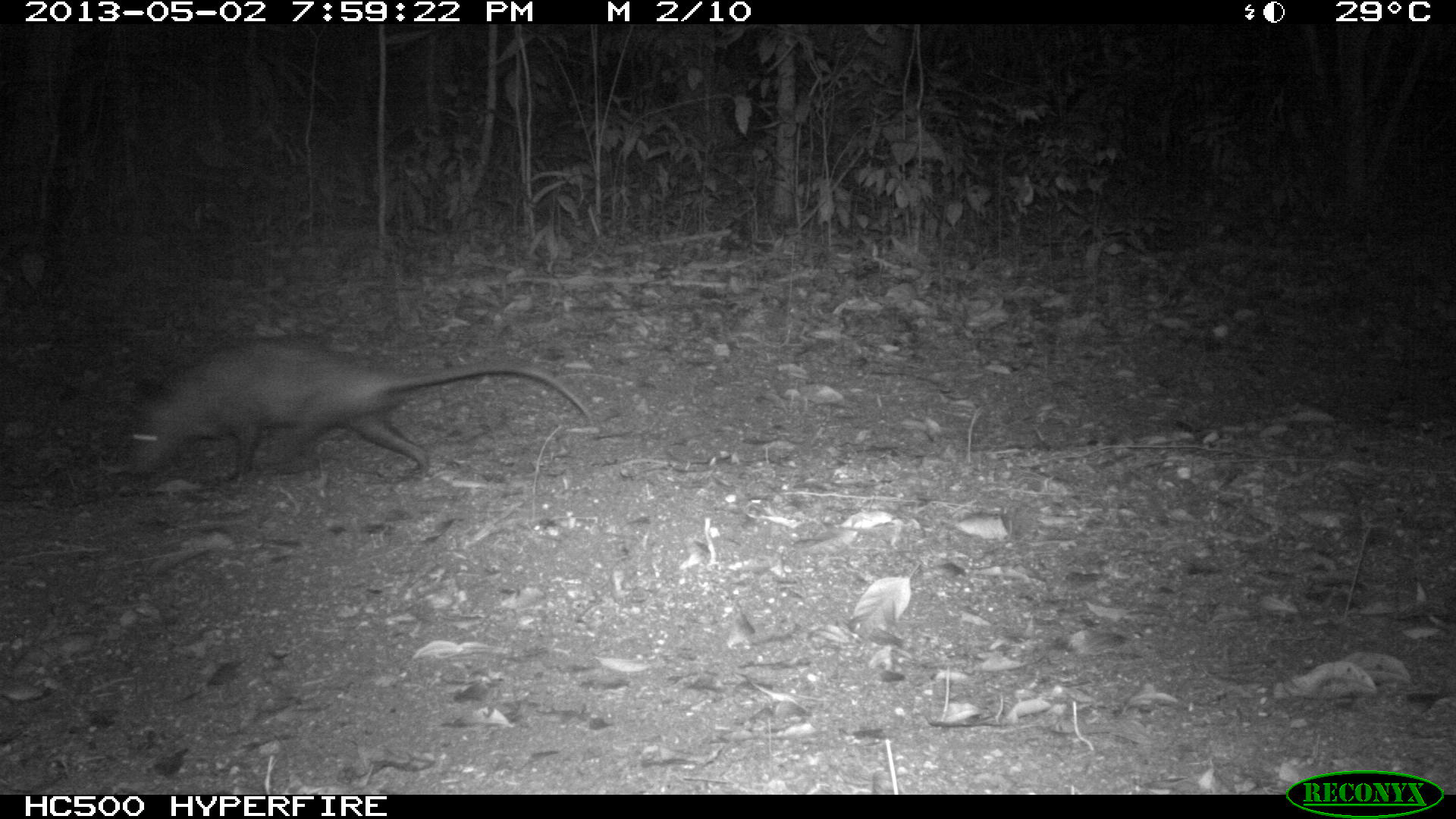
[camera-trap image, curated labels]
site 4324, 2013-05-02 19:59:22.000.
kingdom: Animalia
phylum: Chordata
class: Mammalia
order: Didelphimorphia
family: Didelphidae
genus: Didelphis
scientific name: Didelphis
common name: american opossums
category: didelphis sp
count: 1